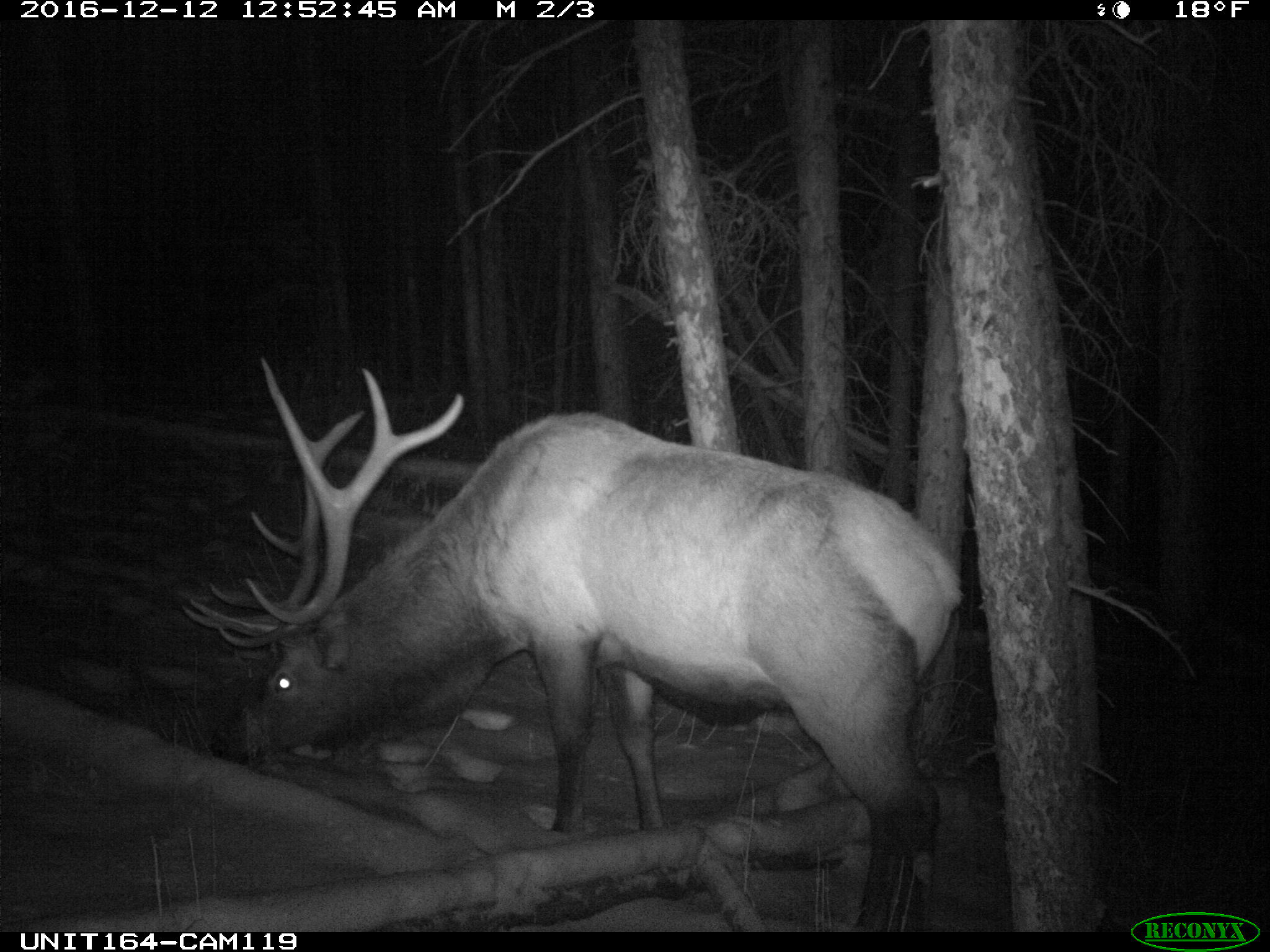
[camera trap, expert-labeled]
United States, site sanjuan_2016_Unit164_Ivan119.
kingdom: Animalia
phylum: Chordata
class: Mammalia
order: Artiodactyla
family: Cervidae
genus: Cervus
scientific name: Cervus elaphus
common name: red deer